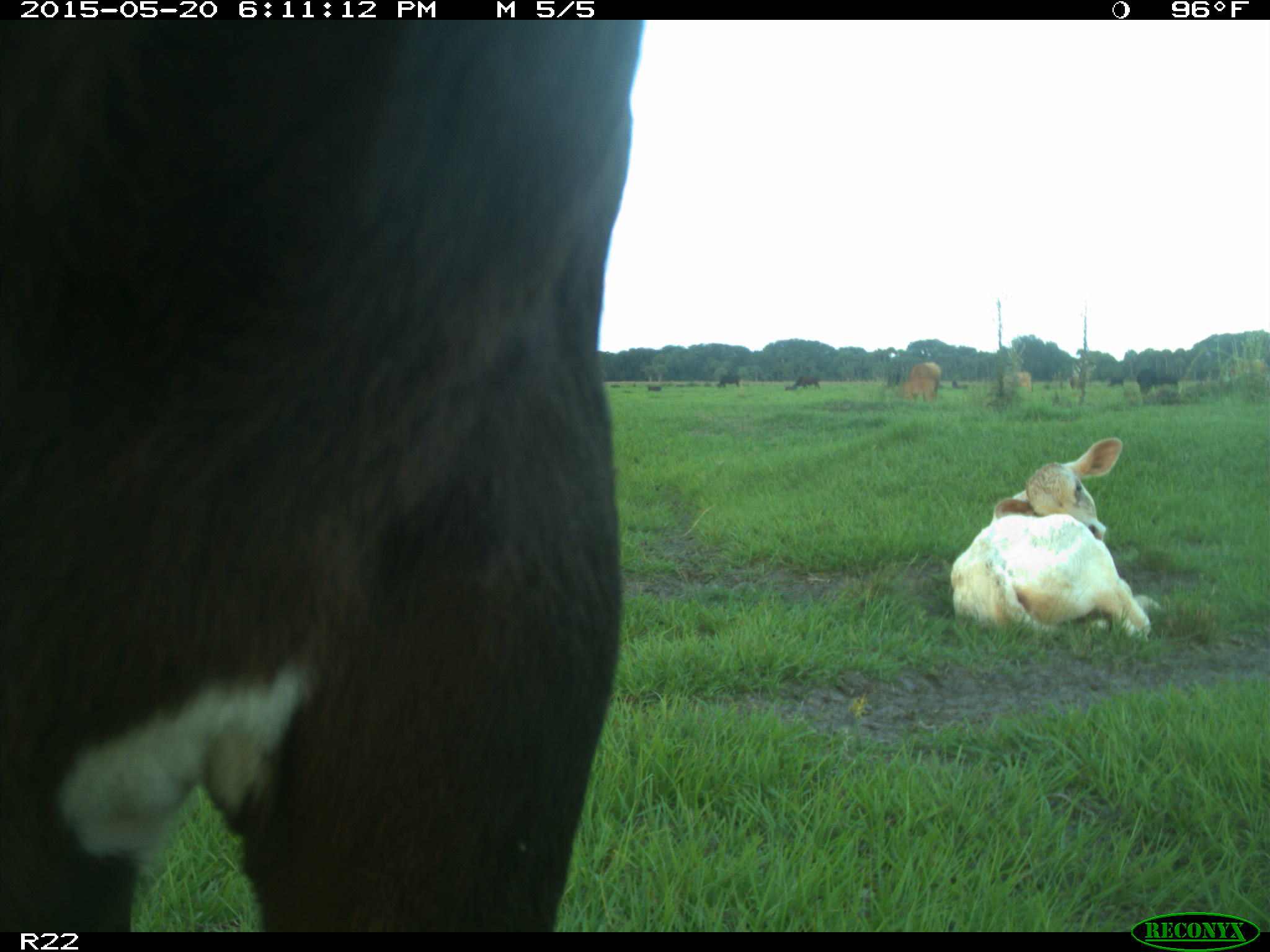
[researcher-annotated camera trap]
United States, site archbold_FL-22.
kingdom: Animalia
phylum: Chordata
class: Mammalia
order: Artiodactyla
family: Bovidae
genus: Bos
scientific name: Bos taurus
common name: domestic cow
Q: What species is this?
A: Bos taurus (domestic cow).